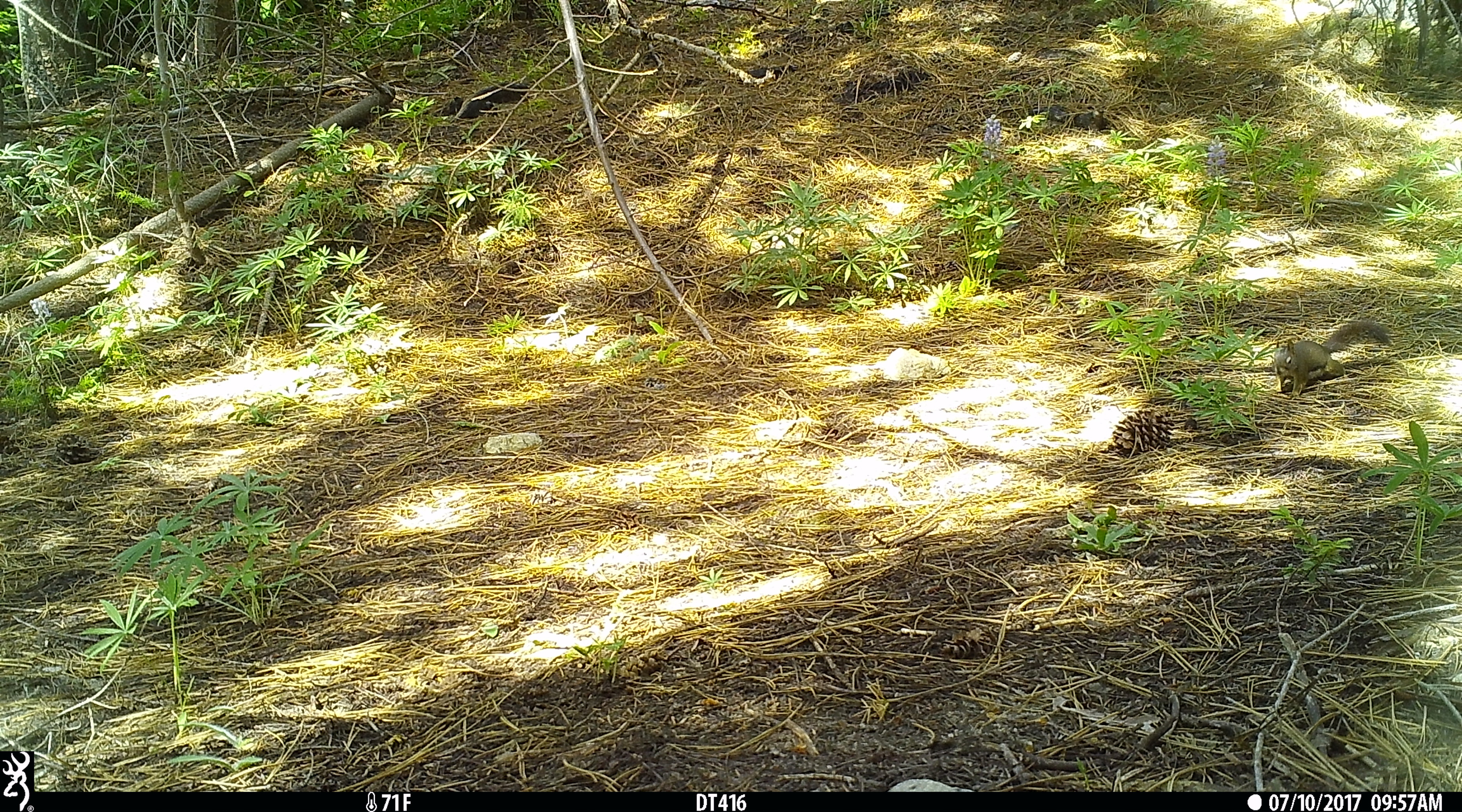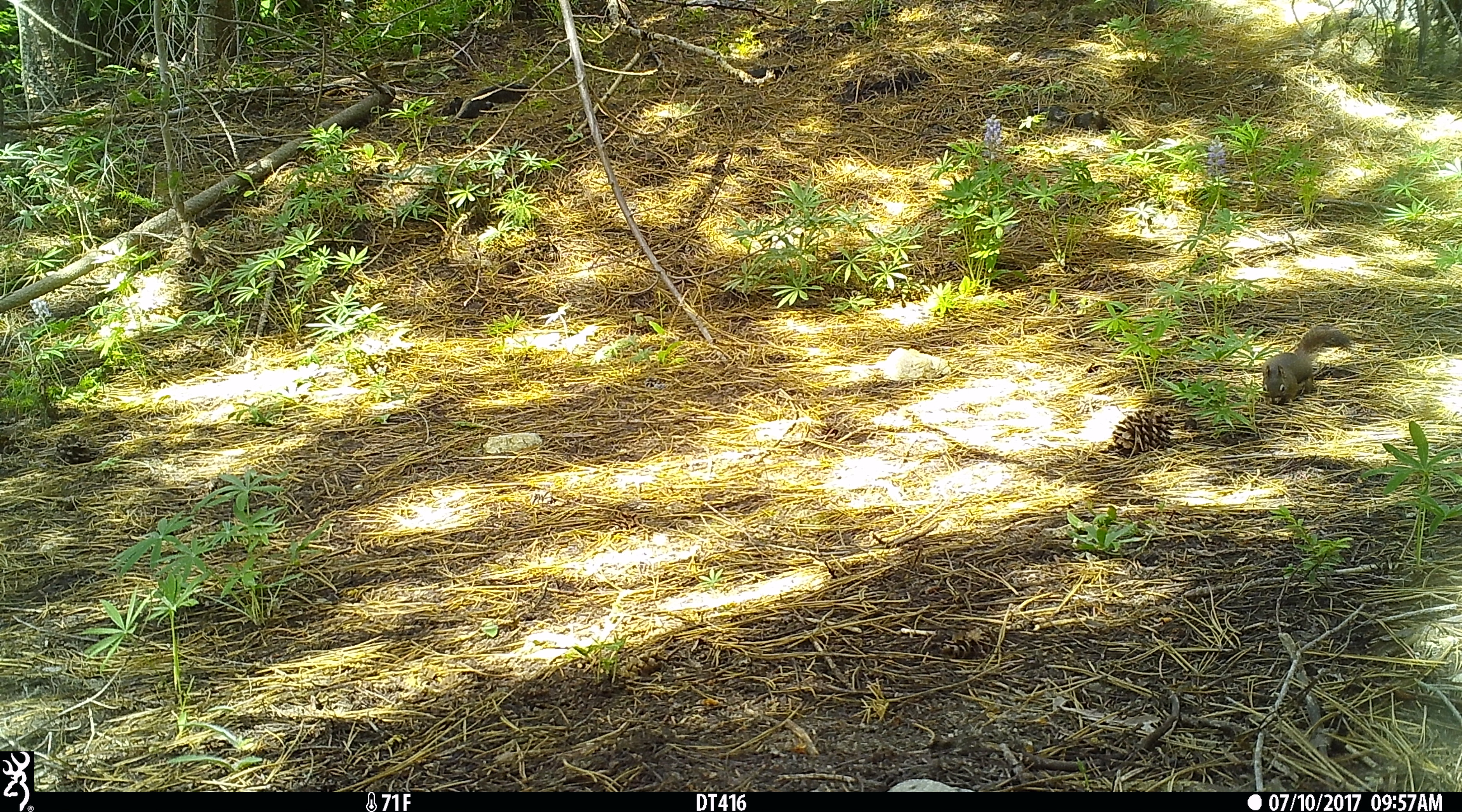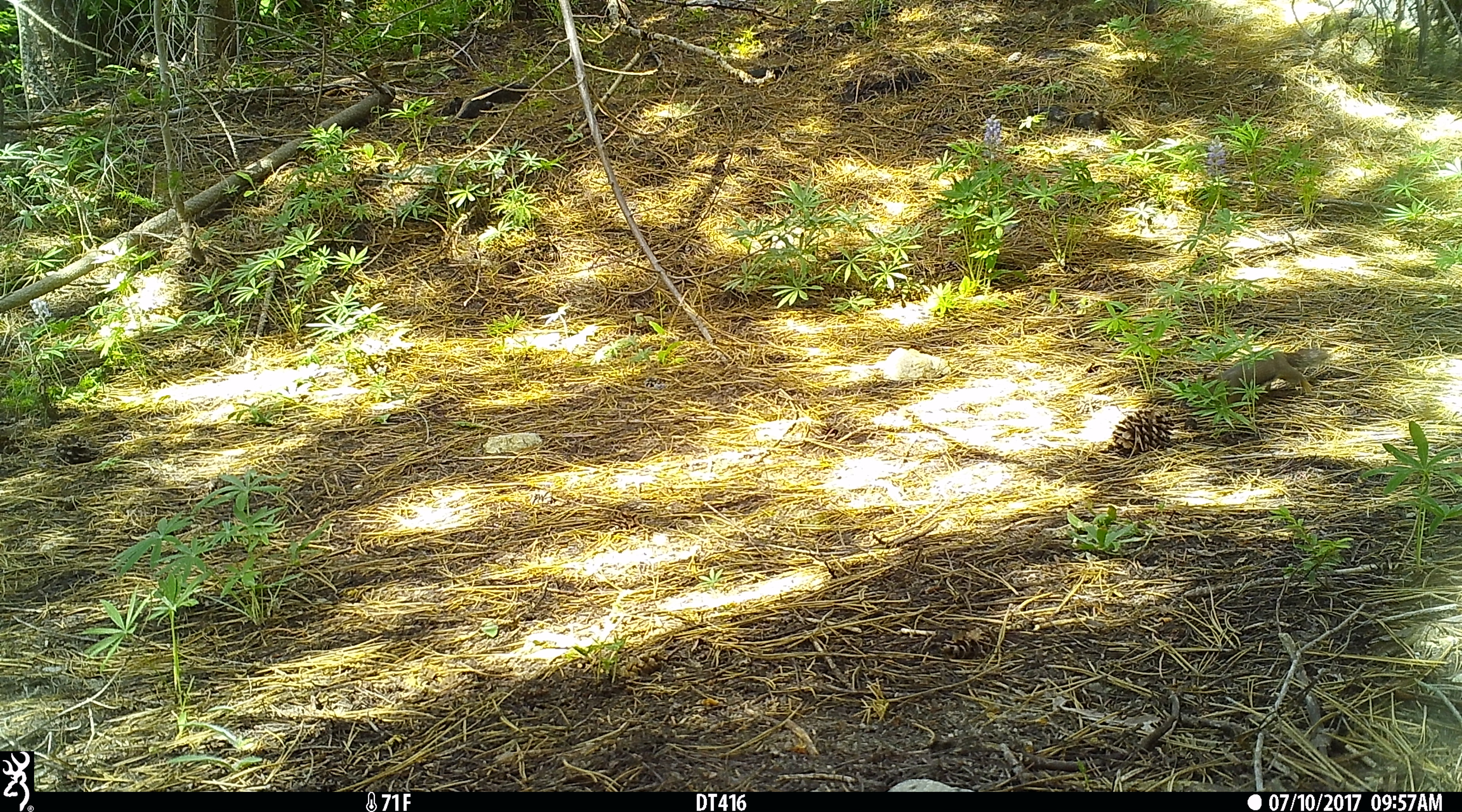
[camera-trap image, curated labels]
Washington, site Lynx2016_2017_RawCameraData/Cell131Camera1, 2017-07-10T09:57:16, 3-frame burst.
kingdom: Animalia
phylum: Chordata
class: Mammalia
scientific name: Mammalia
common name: small mammal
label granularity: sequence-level